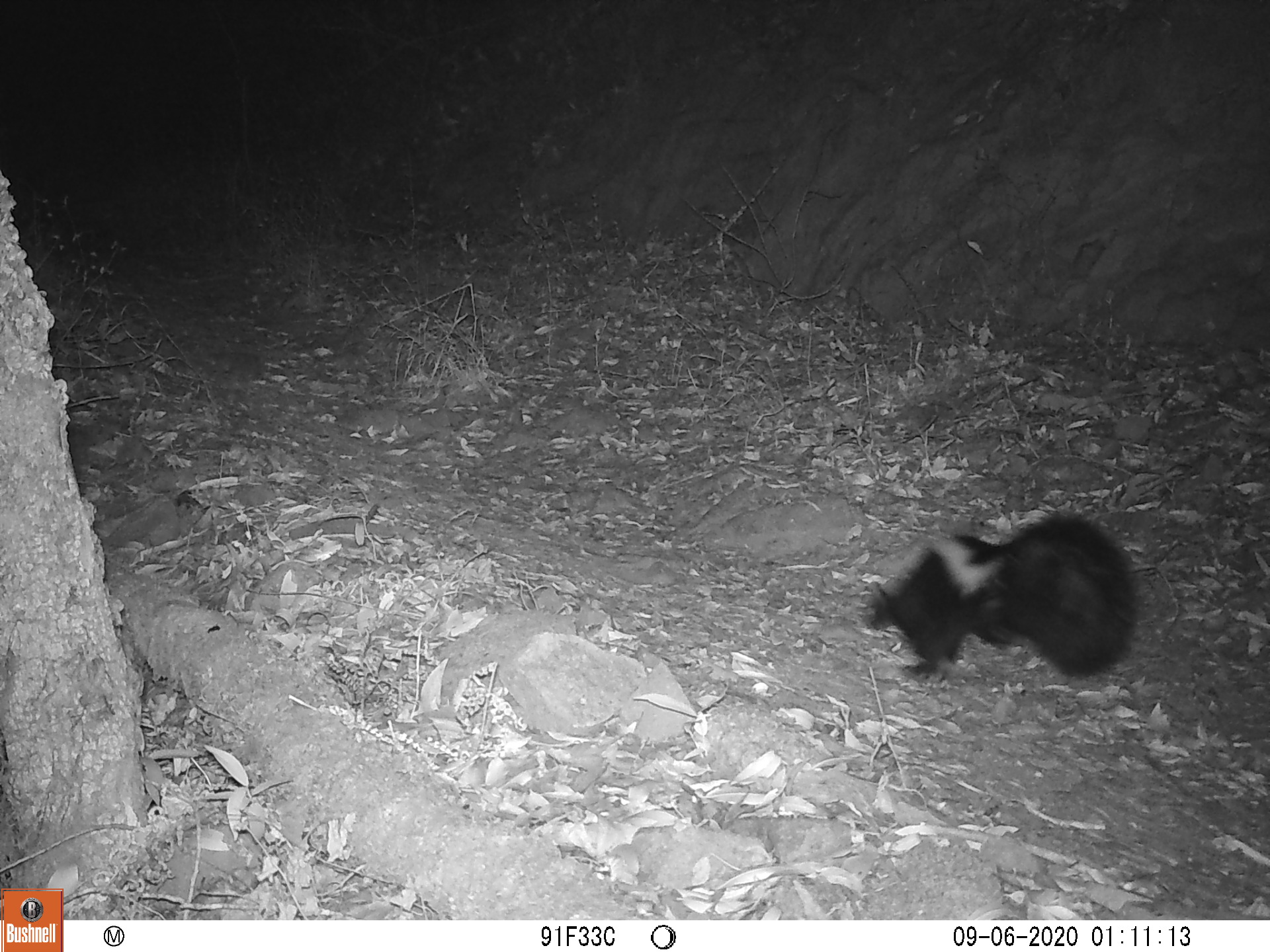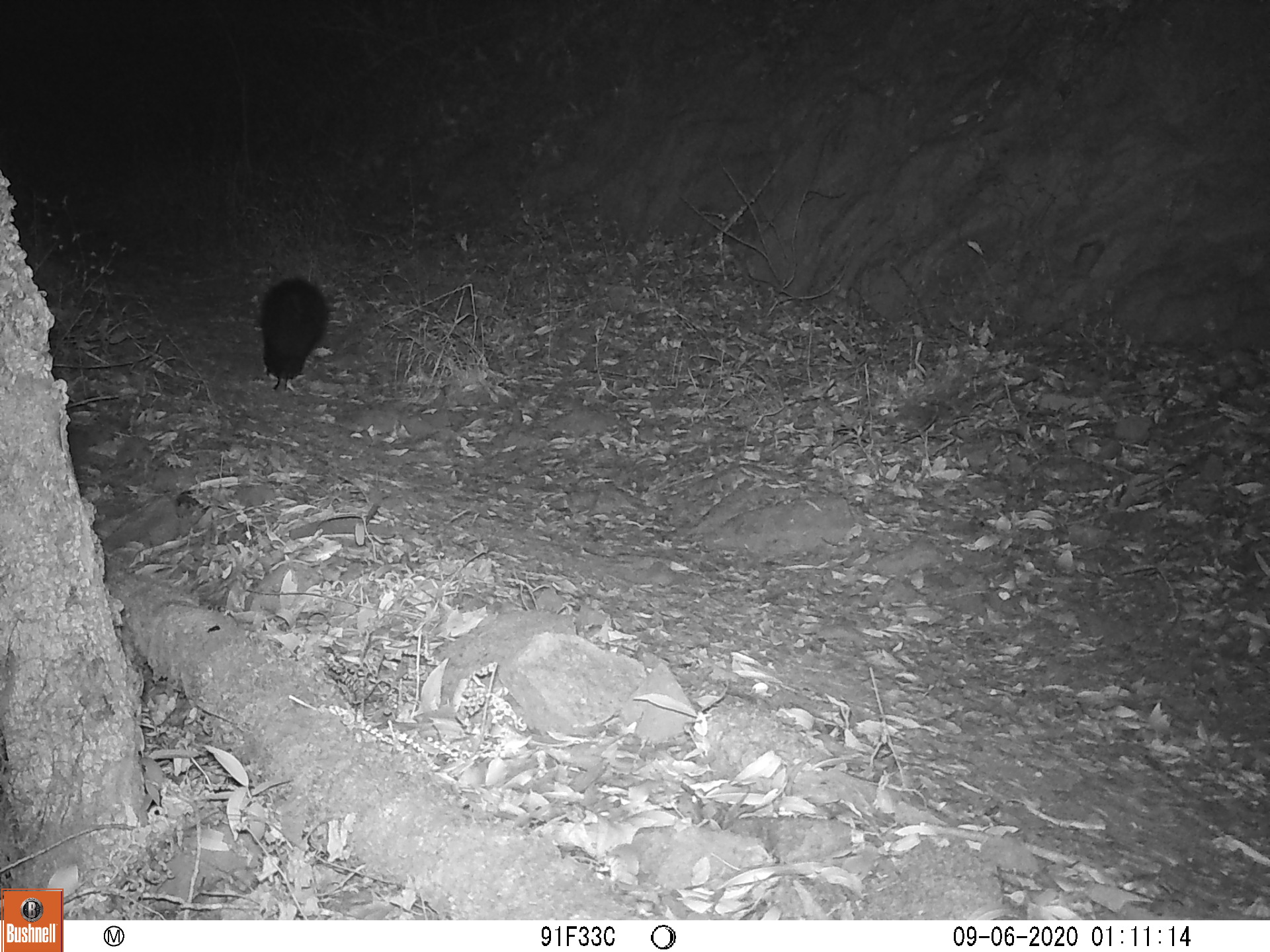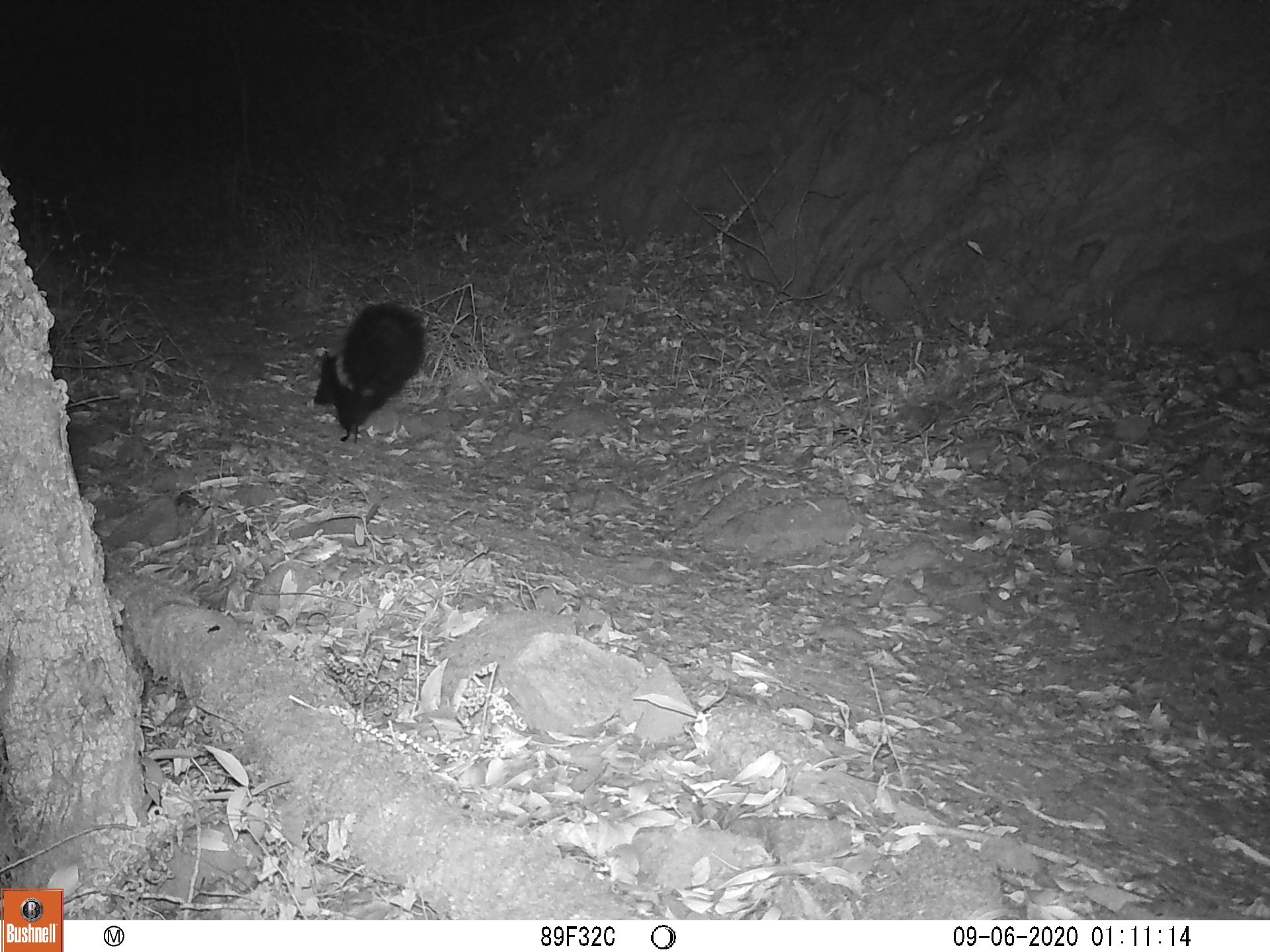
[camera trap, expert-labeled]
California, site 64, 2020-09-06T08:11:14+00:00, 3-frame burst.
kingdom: Animalia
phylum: Chordata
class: Mammalia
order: Carnivora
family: Mephitidae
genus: Mephitis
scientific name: Mephitis mephitis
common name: striped skunk